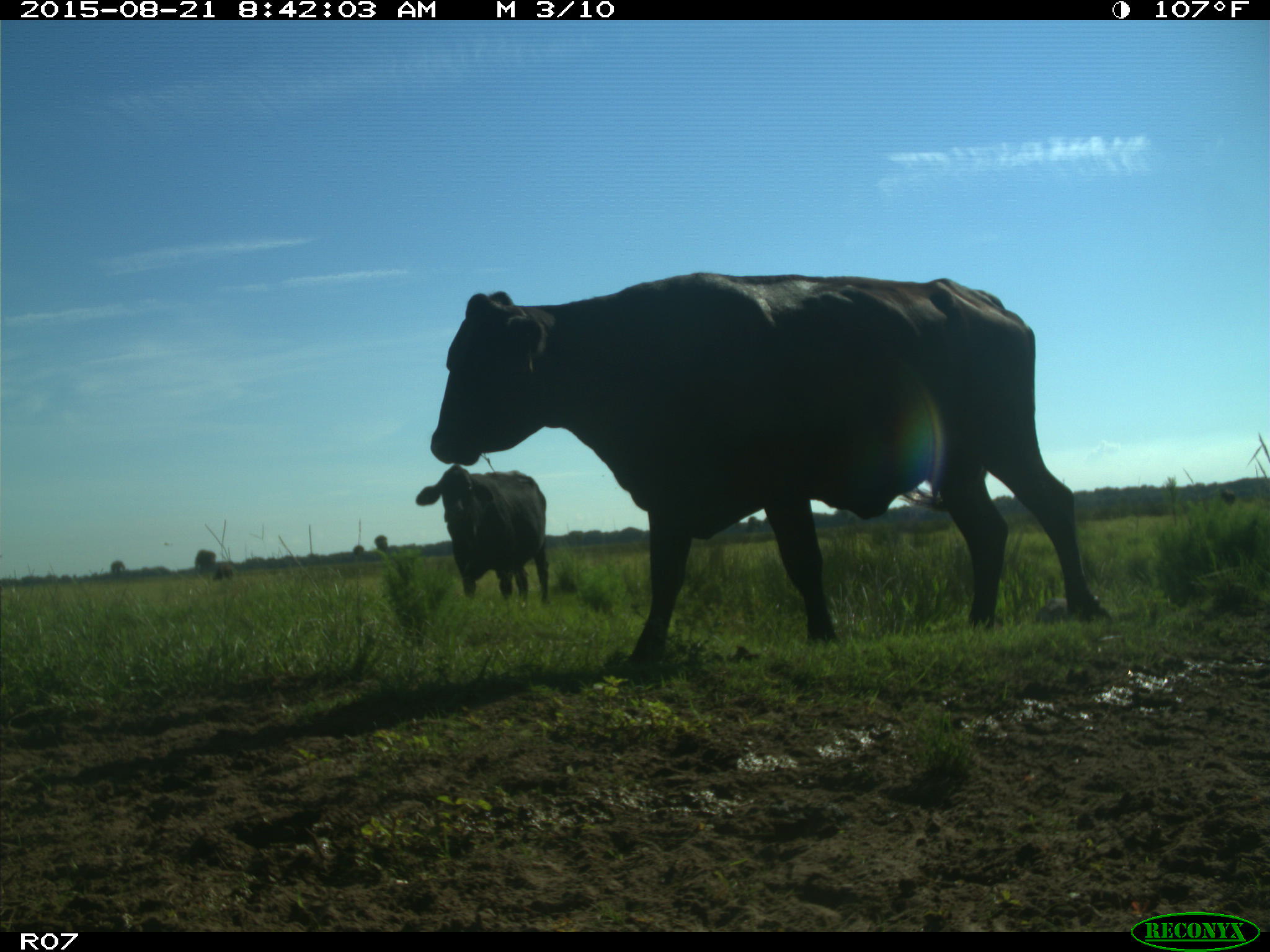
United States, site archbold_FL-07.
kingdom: Animalia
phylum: Chordata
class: Mammalia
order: Artiodactyla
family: Bovidae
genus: Bos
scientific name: Bos taurus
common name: domestic cow